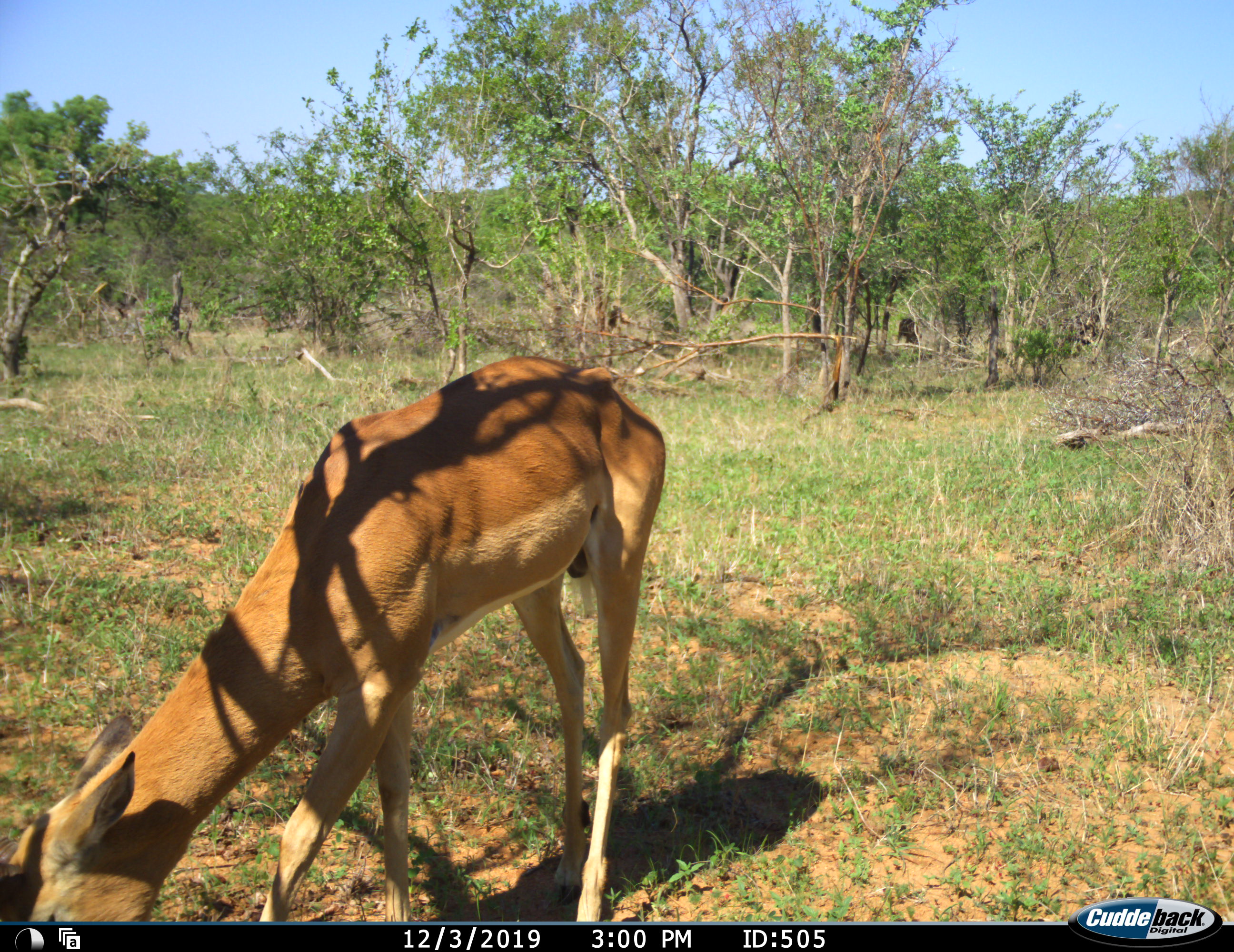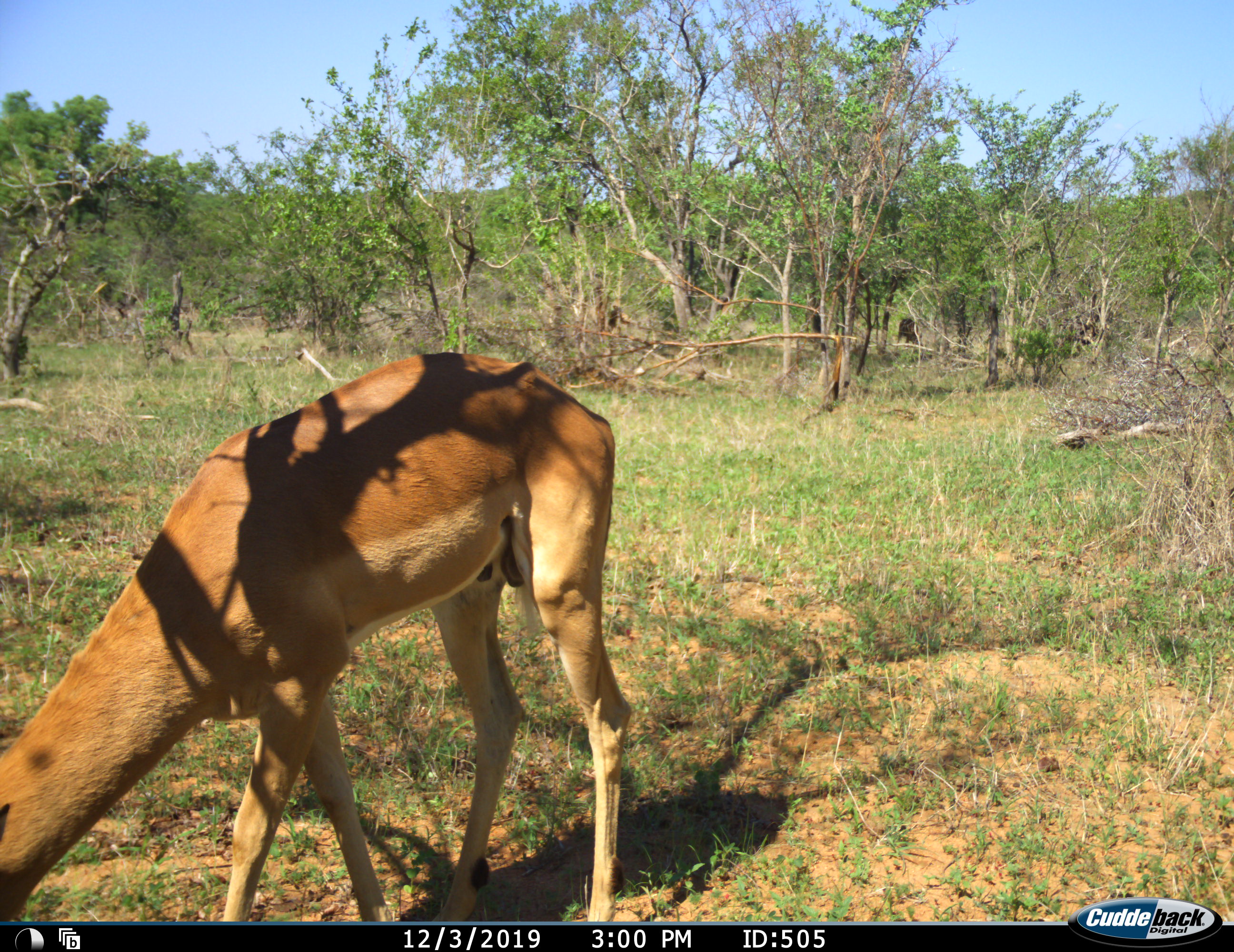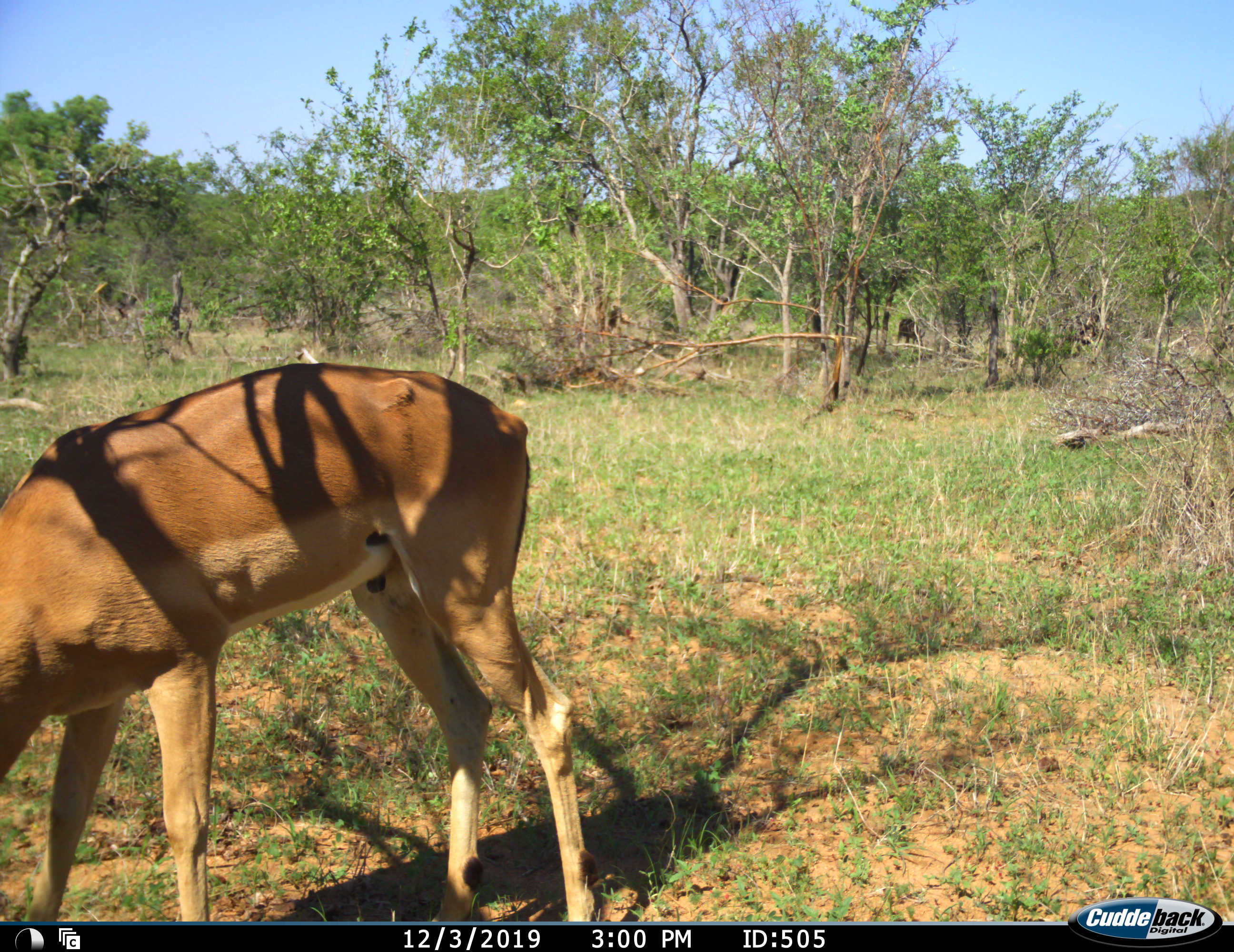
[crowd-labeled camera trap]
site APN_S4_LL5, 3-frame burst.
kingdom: Animalia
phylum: Chordata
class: Mammalia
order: Artiodactyla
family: Bovidae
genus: Aepyceros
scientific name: Aepyceros melampus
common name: impala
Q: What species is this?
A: Impala (Aepyceros melampus).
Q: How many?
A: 1.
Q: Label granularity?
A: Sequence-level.